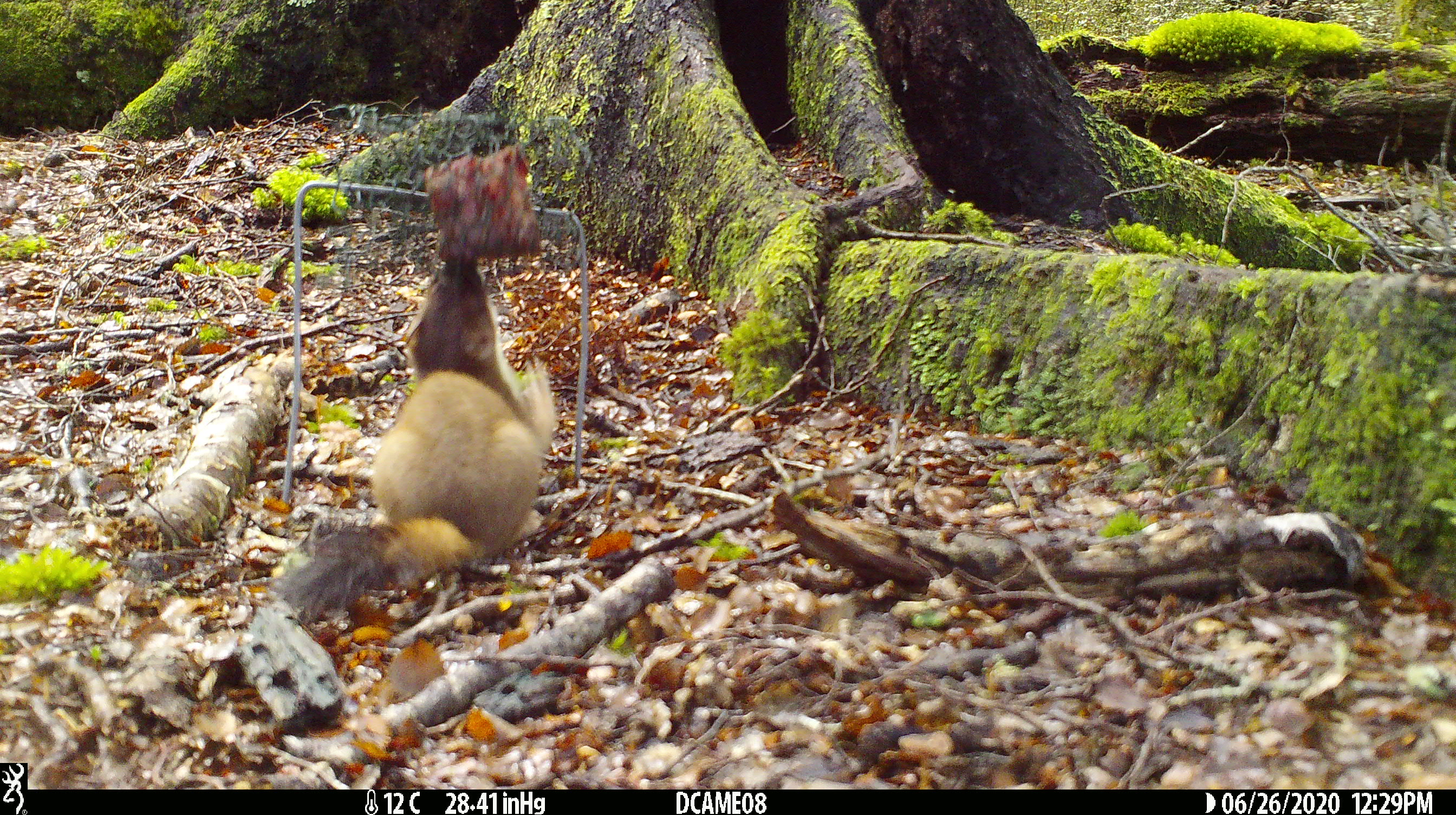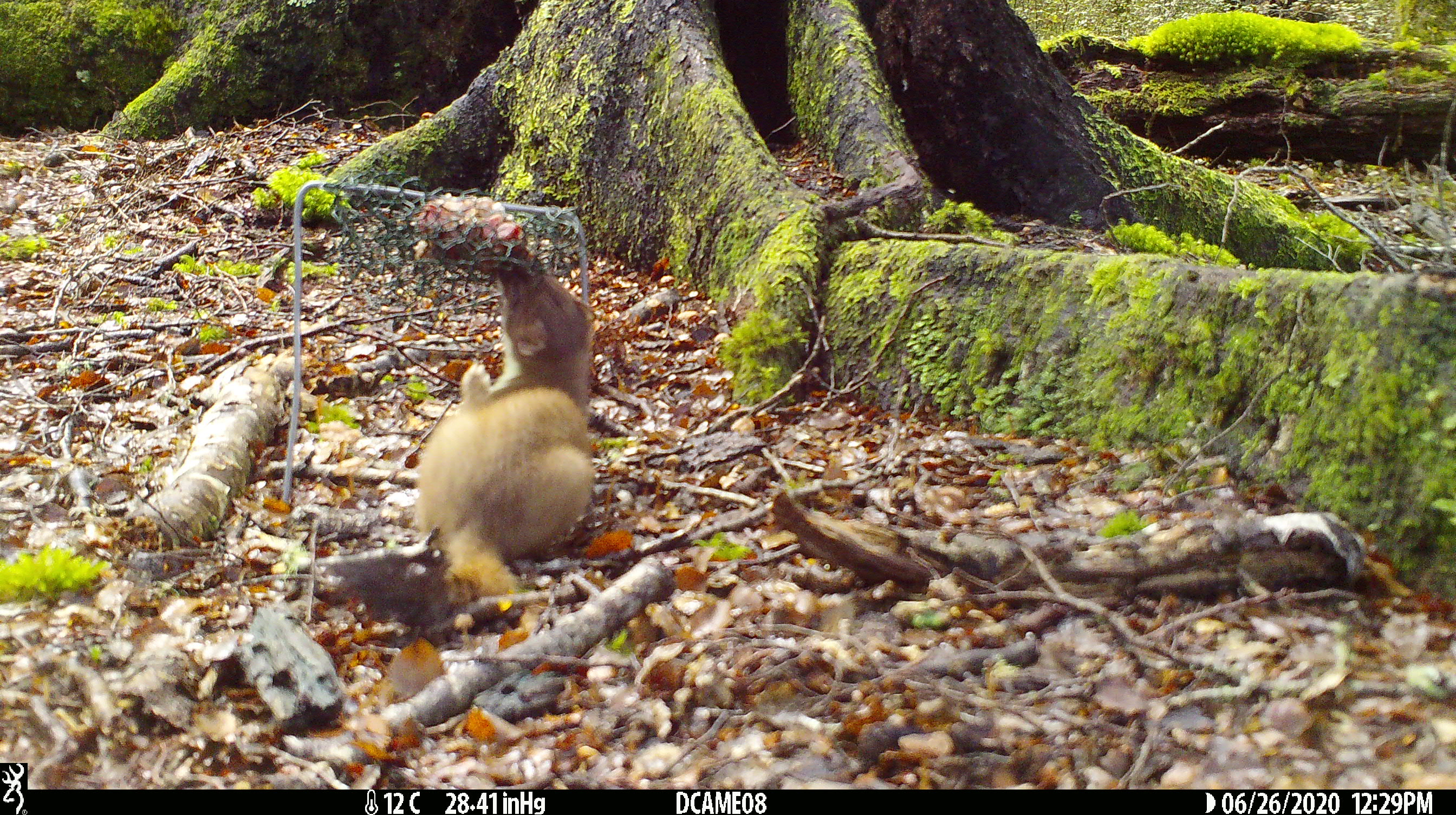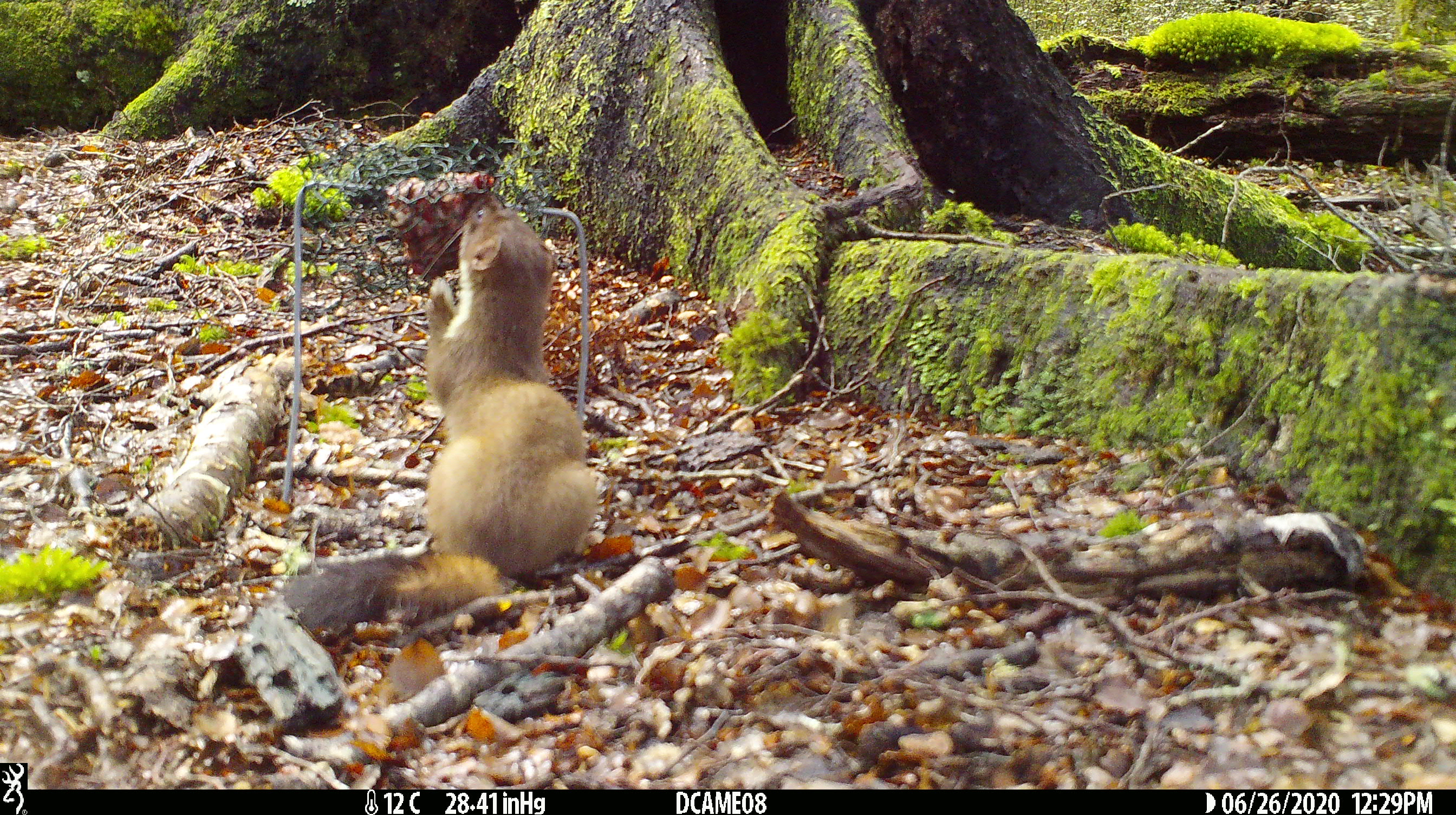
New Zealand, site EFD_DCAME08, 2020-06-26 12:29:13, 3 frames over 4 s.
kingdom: Animalia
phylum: Chordata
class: Mammalia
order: Carnivora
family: Mustelidae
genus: Mustela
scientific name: Mustela erminea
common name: stoat